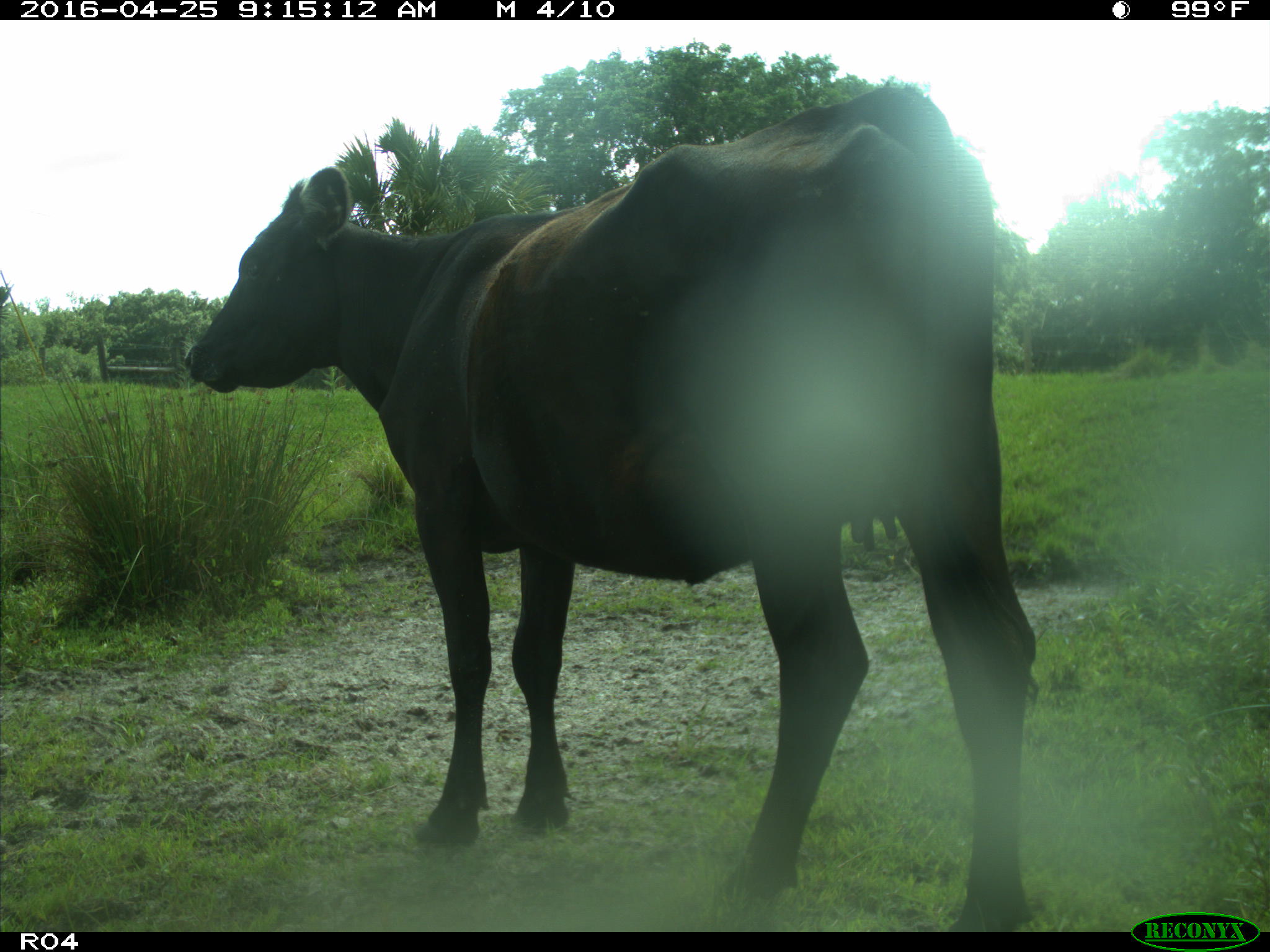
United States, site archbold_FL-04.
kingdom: Animalia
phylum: Chordata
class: Mammalia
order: Artiodactyla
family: Bovidae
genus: Bos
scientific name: Bos taurus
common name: domestic cow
Bos taurus (domestic cow).